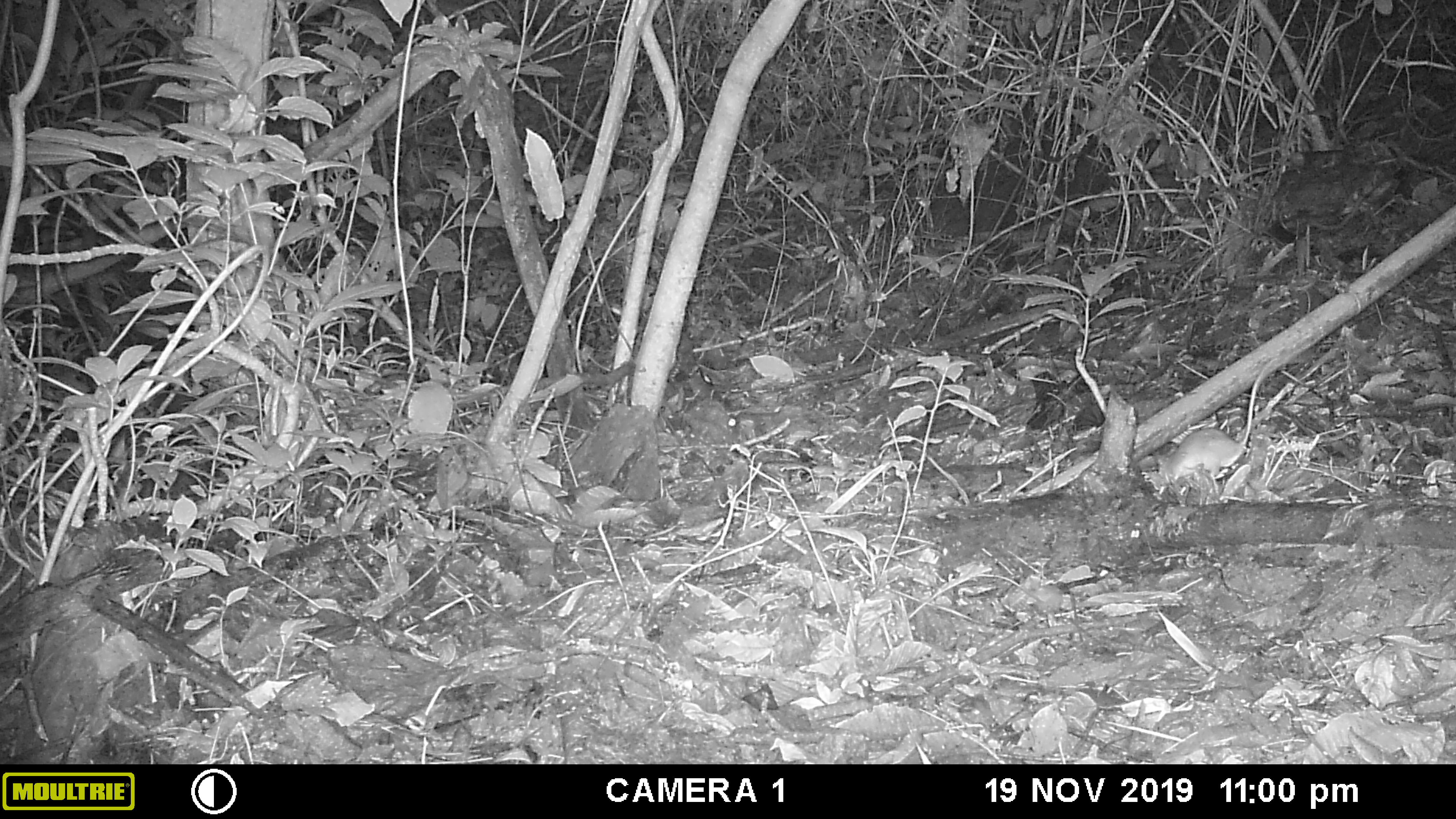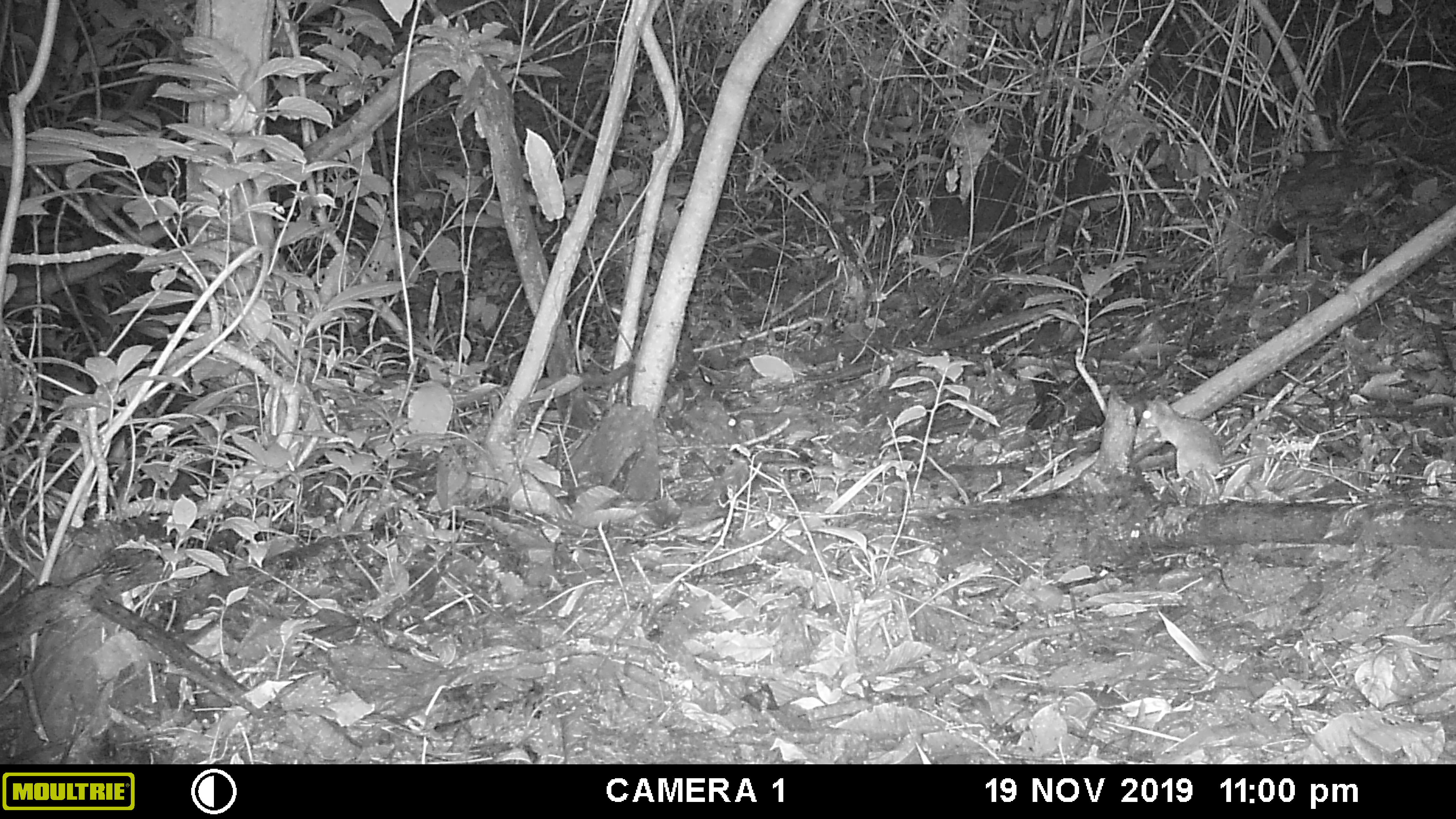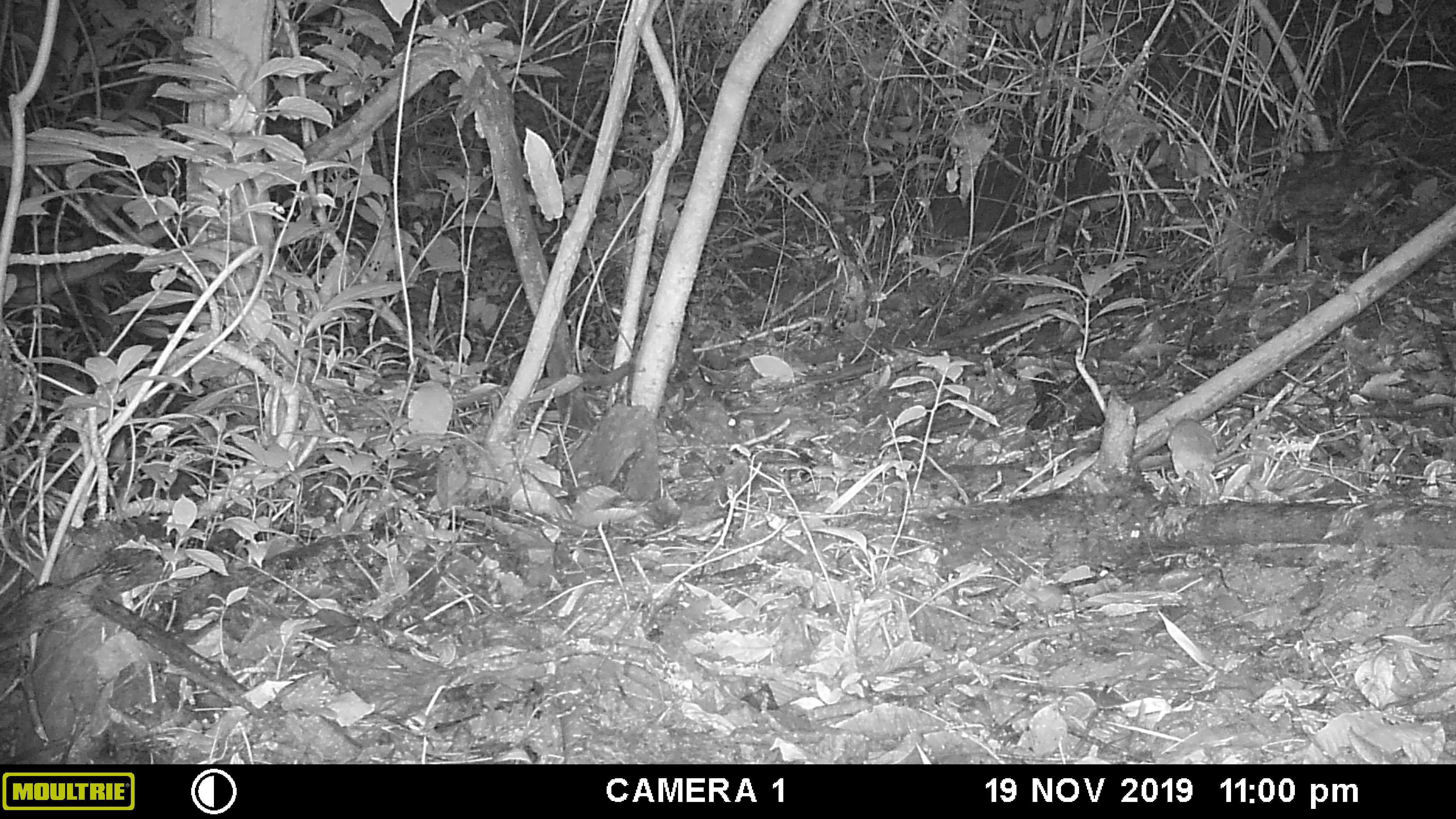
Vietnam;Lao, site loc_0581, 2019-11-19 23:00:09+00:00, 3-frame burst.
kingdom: Animalia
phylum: Chordata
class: Mammalia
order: Rodentia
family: Muridae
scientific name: Muridae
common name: old-world mice and rats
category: unidentified murid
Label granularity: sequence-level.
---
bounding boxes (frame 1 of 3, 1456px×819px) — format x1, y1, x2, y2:
unidentified murid: 1155, 356, 1280, 478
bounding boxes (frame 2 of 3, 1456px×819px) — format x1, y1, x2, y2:
unidentified murid: 1139, 395, 1281, 480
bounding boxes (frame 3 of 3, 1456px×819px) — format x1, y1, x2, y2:
unidentified murid: 1165, 419, 1280, 479